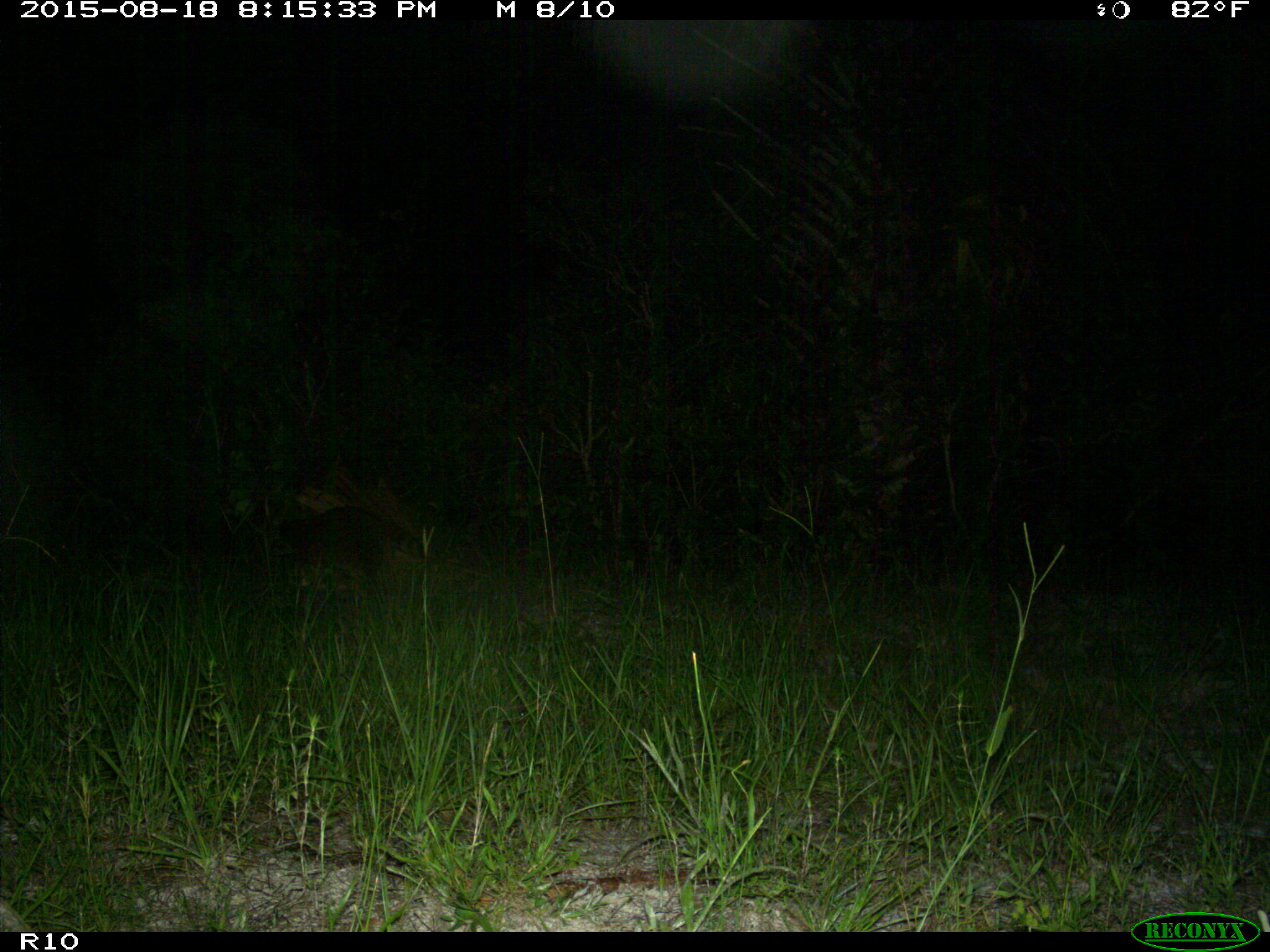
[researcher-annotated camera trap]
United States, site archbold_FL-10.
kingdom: Animalia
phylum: Chordata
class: Mammalia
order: Carnivora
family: Procyonidae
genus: Procyon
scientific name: Procyon lotor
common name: common raccoon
Procyon lotor (common raccoon).